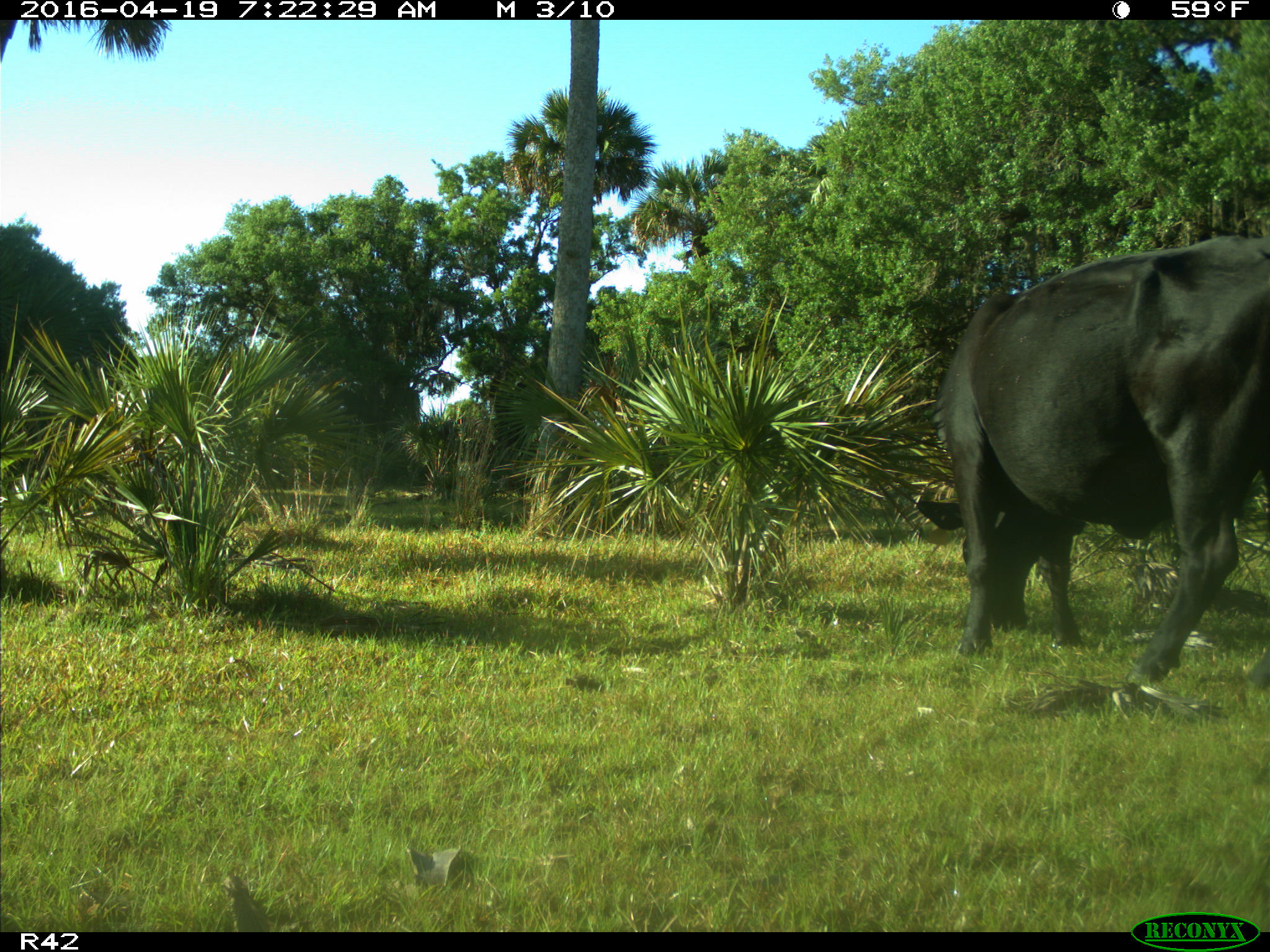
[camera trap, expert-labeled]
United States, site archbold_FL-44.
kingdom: Animalia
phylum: Chordata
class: Mammalia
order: Artiodactyla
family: Bovidae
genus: Bos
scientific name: Bos taurus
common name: domestic cow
Bos taurus (domestic cow).